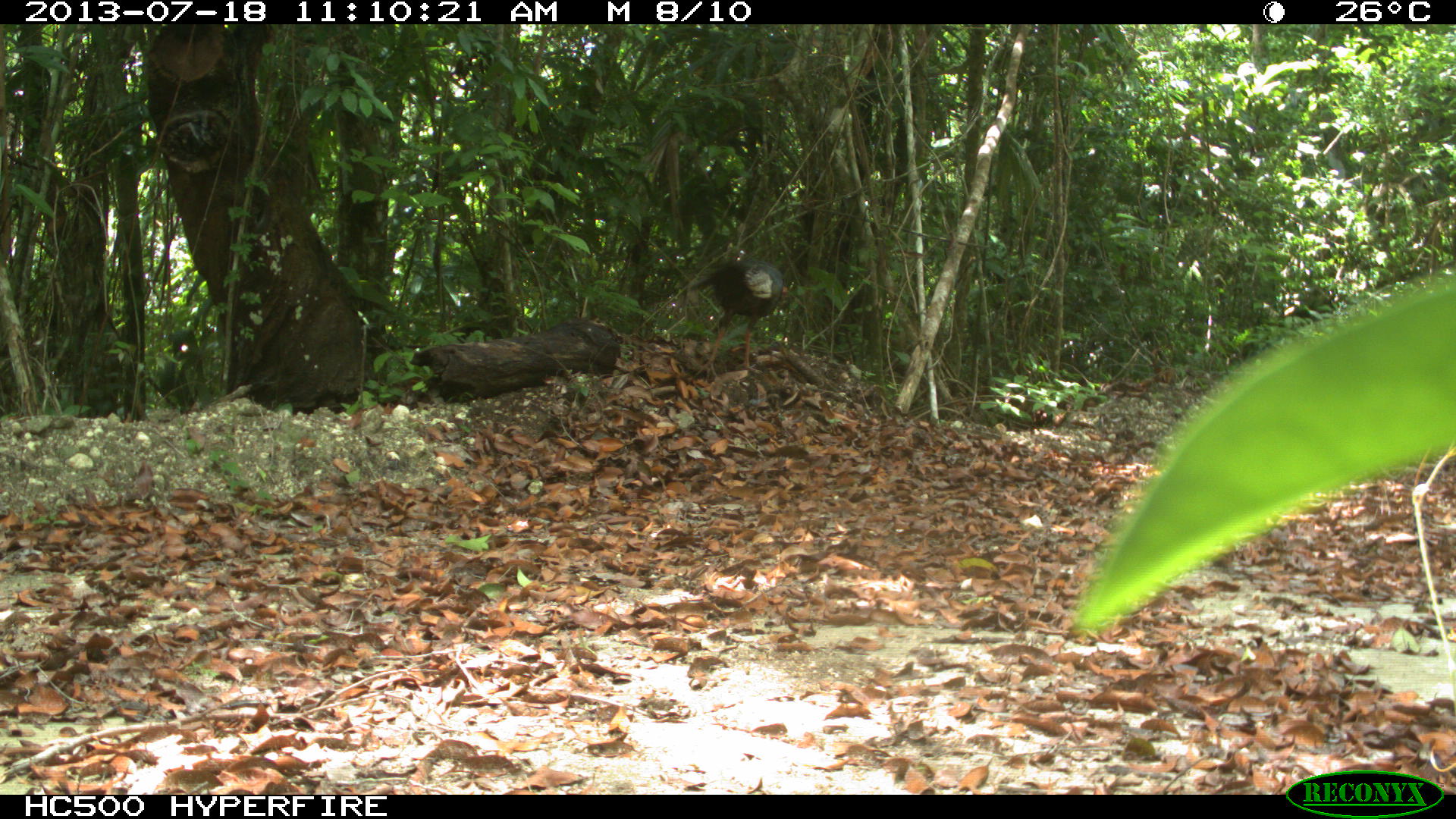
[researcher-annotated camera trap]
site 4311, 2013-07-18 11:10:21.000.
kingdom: Animalia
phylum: Chordata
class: Aves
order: Galliformes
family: Phasianidae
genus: Meleagris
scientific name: Meleagris ocellata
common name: ocellated turkey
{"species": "Meleagris ocellata (ocellated turkey)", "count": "1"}